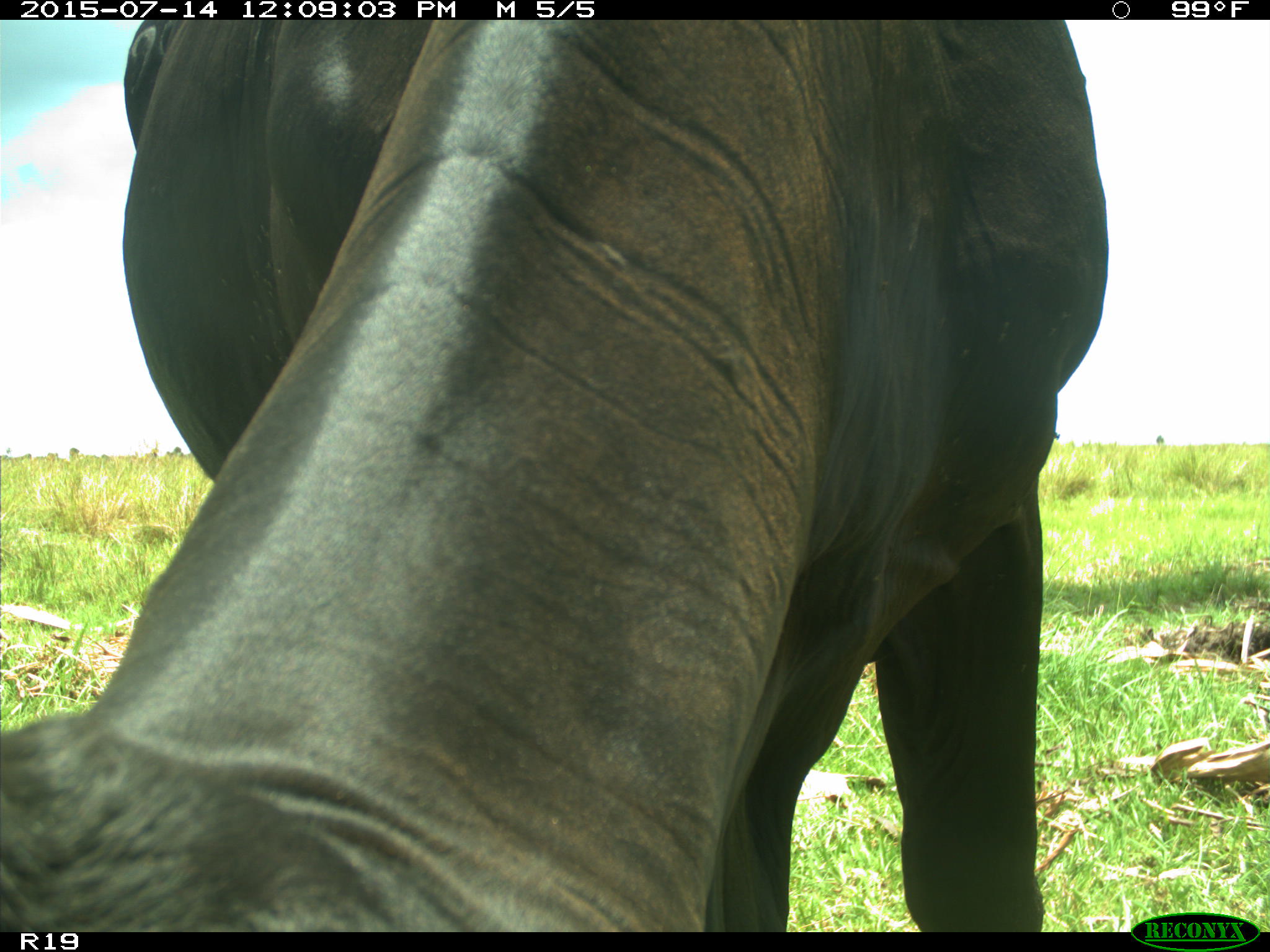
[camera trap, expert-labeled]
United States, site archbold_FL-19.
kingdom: Animalia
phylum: Chordata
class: Mammalia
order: Artiodactyla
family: Bovidae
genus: Bos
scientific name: Bos taurus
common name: domestic cow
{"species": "Bos taurus (domestic cow)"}